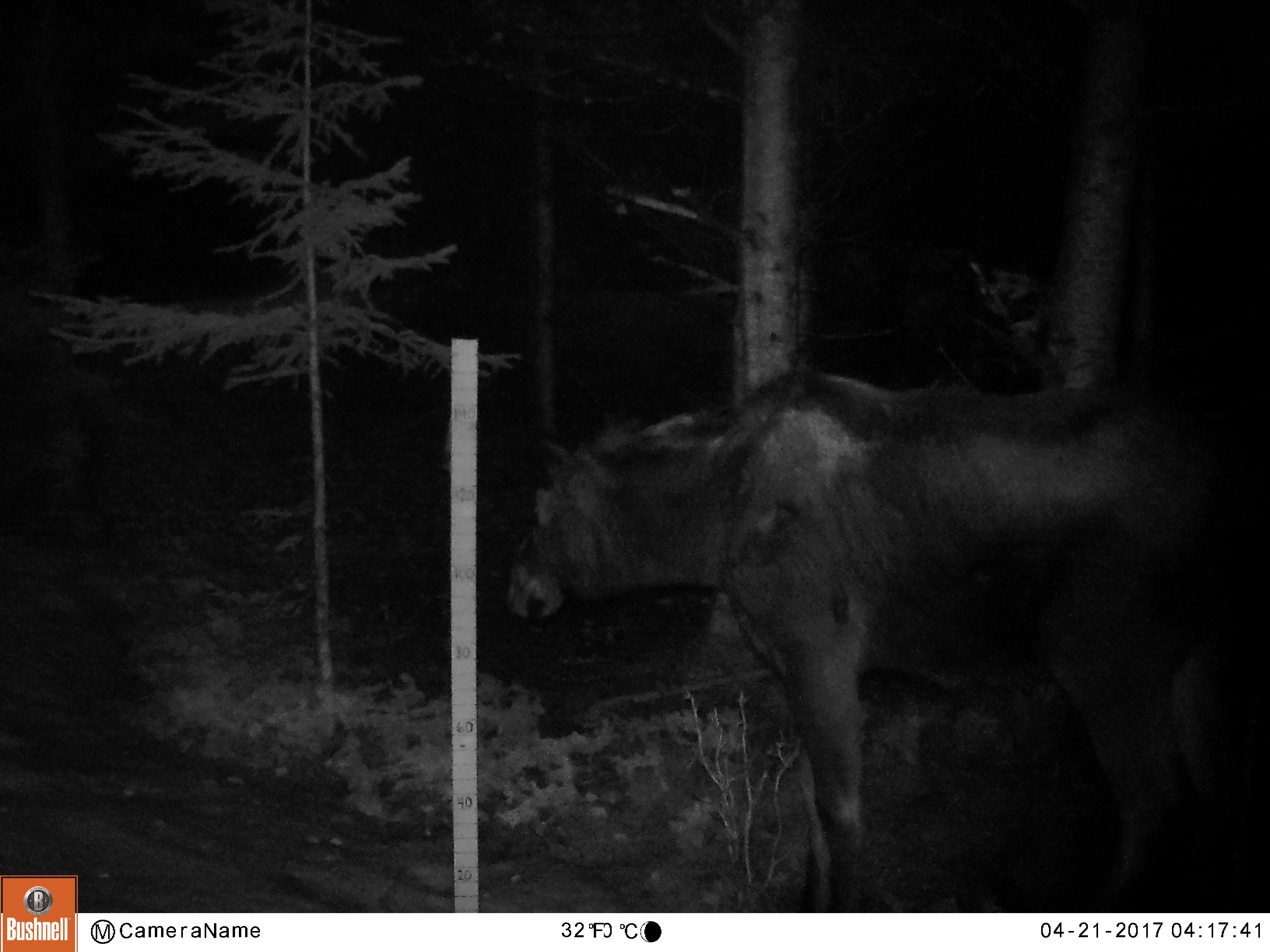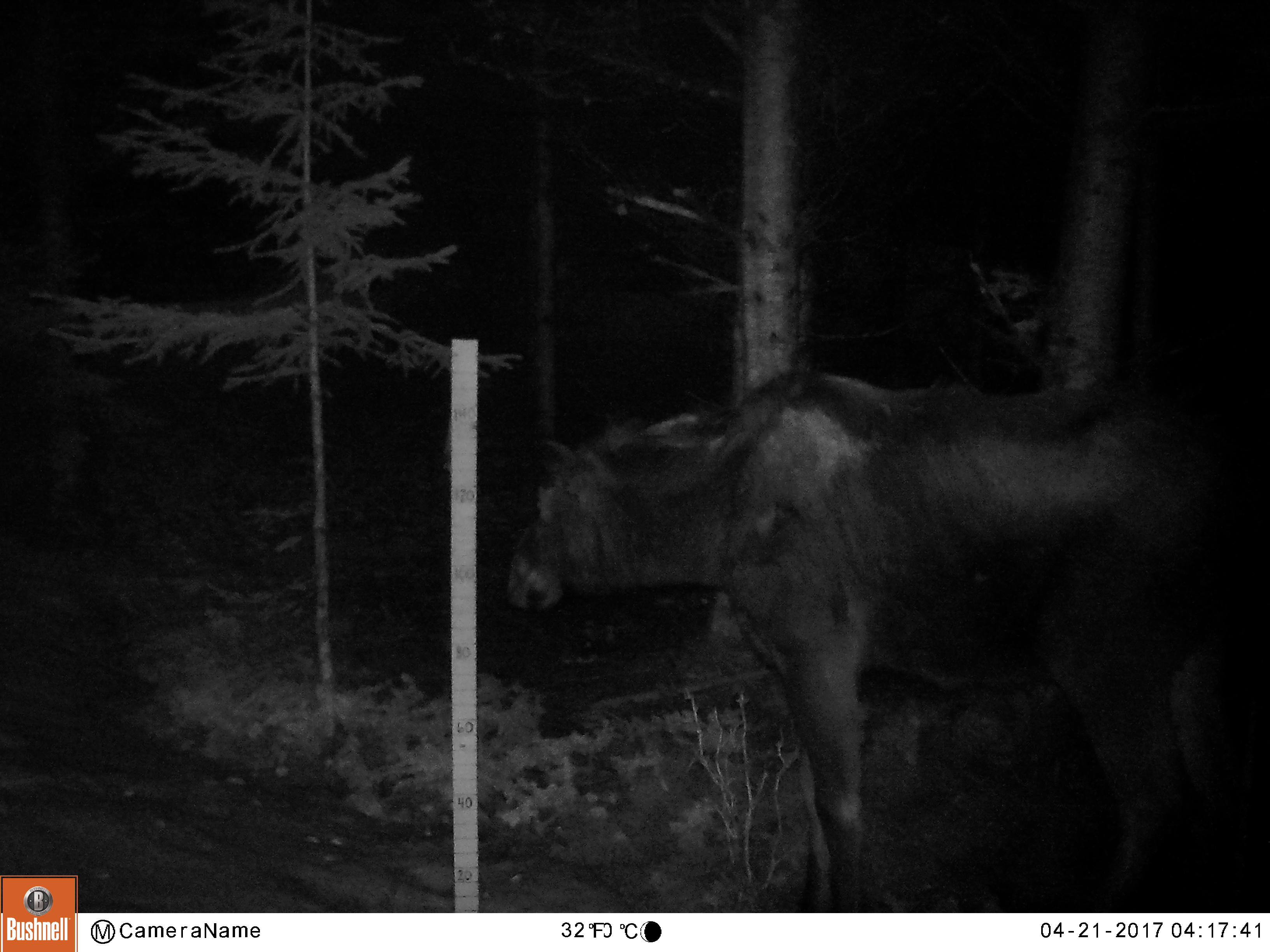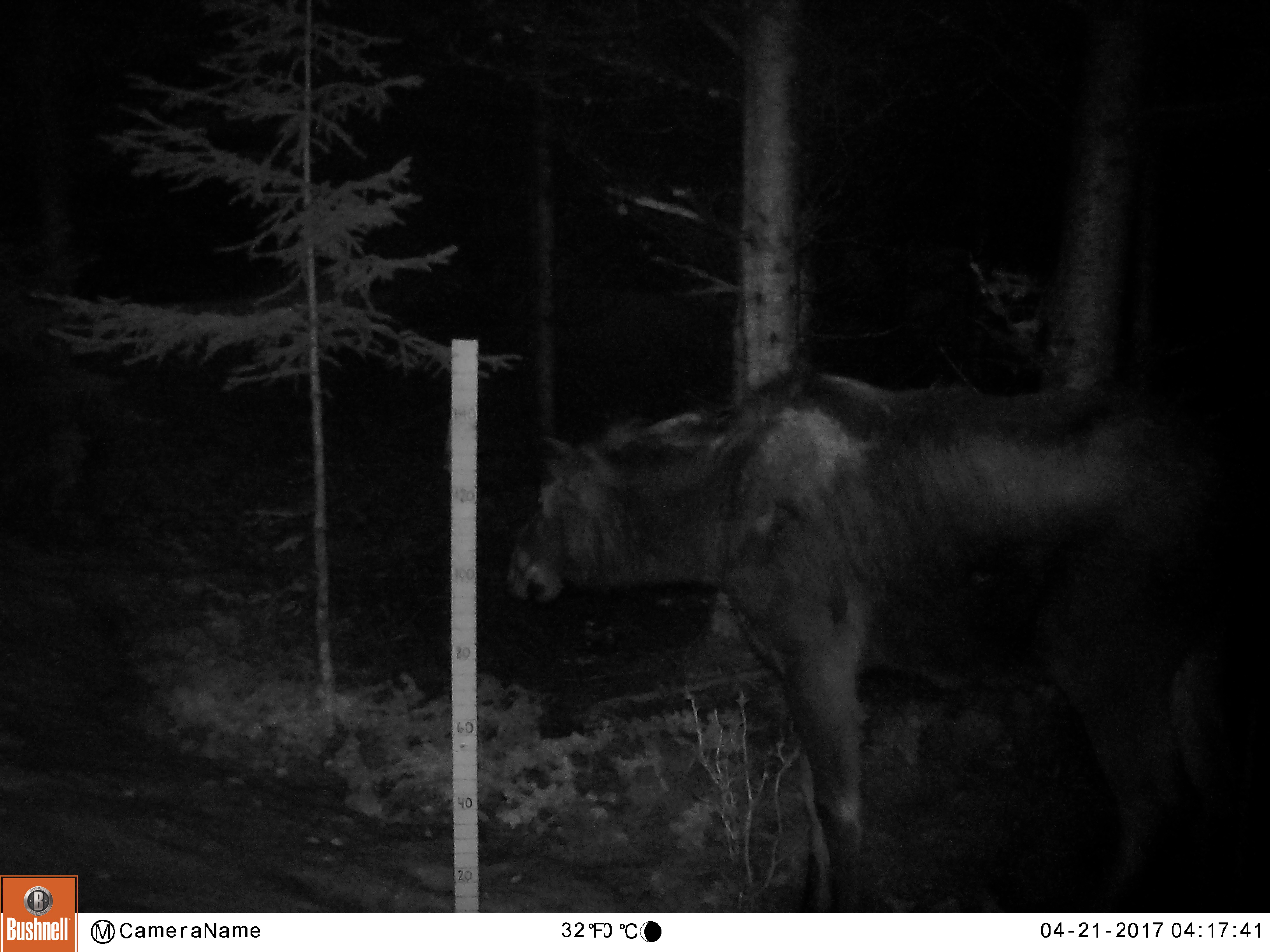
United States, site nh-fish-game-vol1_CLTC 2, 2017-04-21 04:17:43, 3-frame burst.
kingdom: Animalia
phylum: Chordata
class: Mammalia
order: Artiodactyla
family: Cervidae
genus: Alces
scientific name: Alces alces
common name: moose